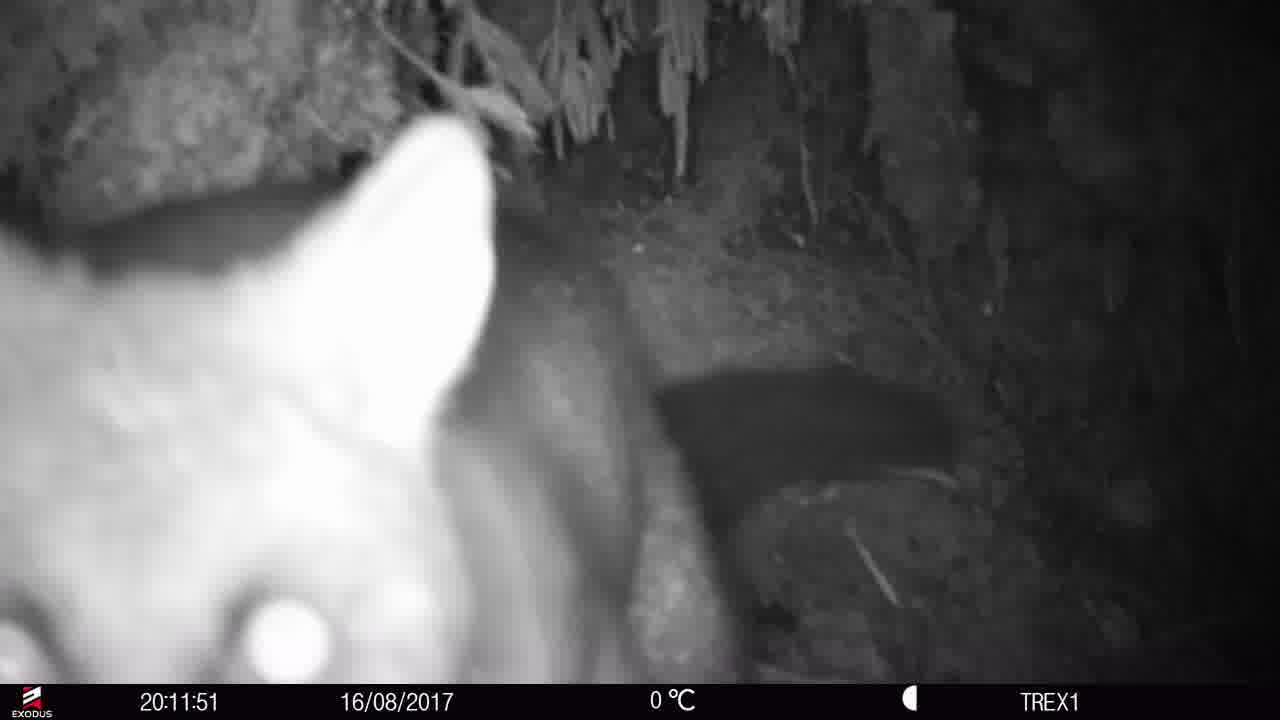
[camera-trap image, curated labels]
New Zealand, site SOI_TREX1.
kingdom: Animalia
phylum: Chordata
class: Mammalia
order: Diprotodontia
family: Phalangeridae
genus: Trichosurus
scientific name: Trichosurus vulpecula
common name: common brushtail possum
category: possum